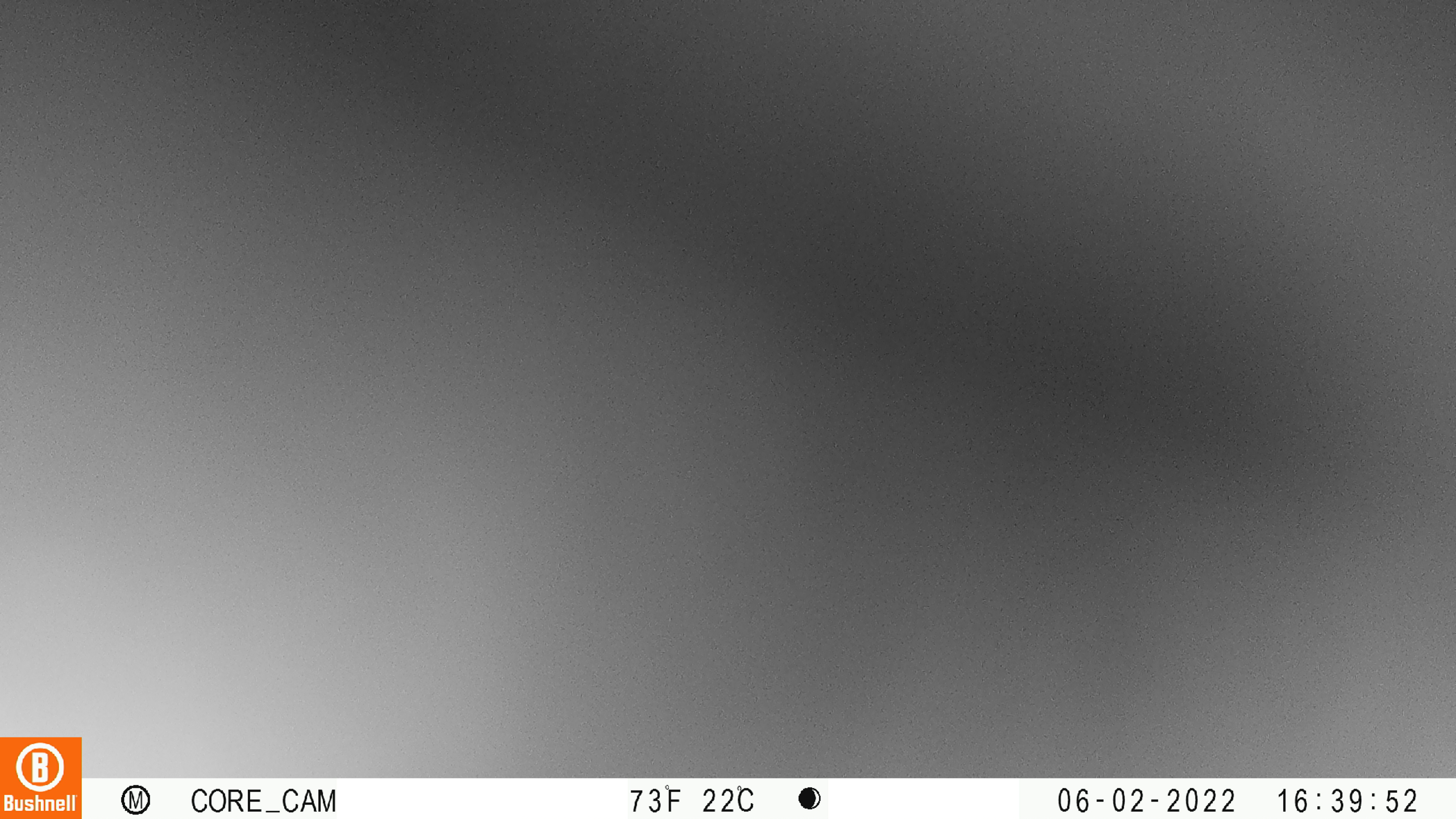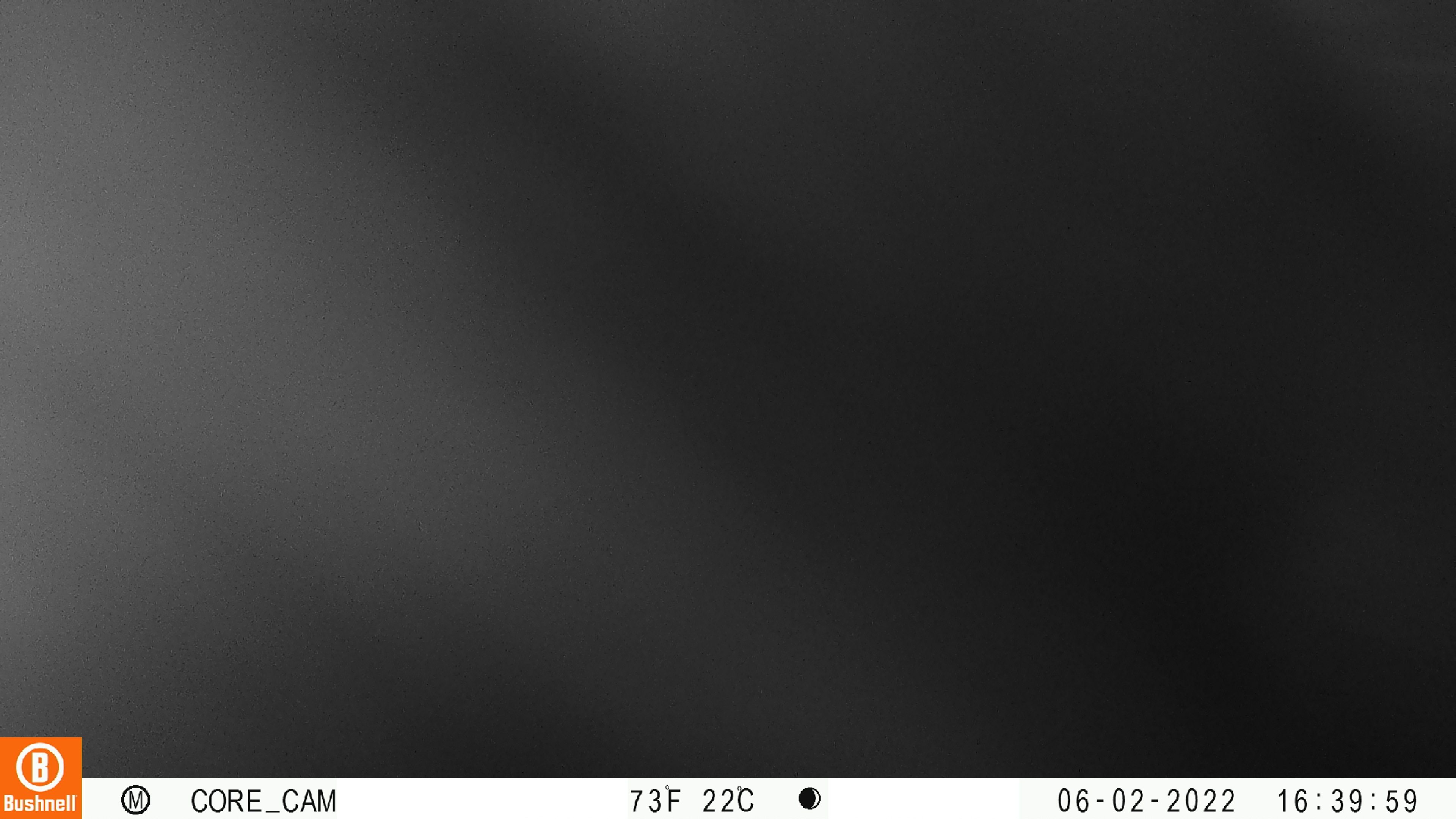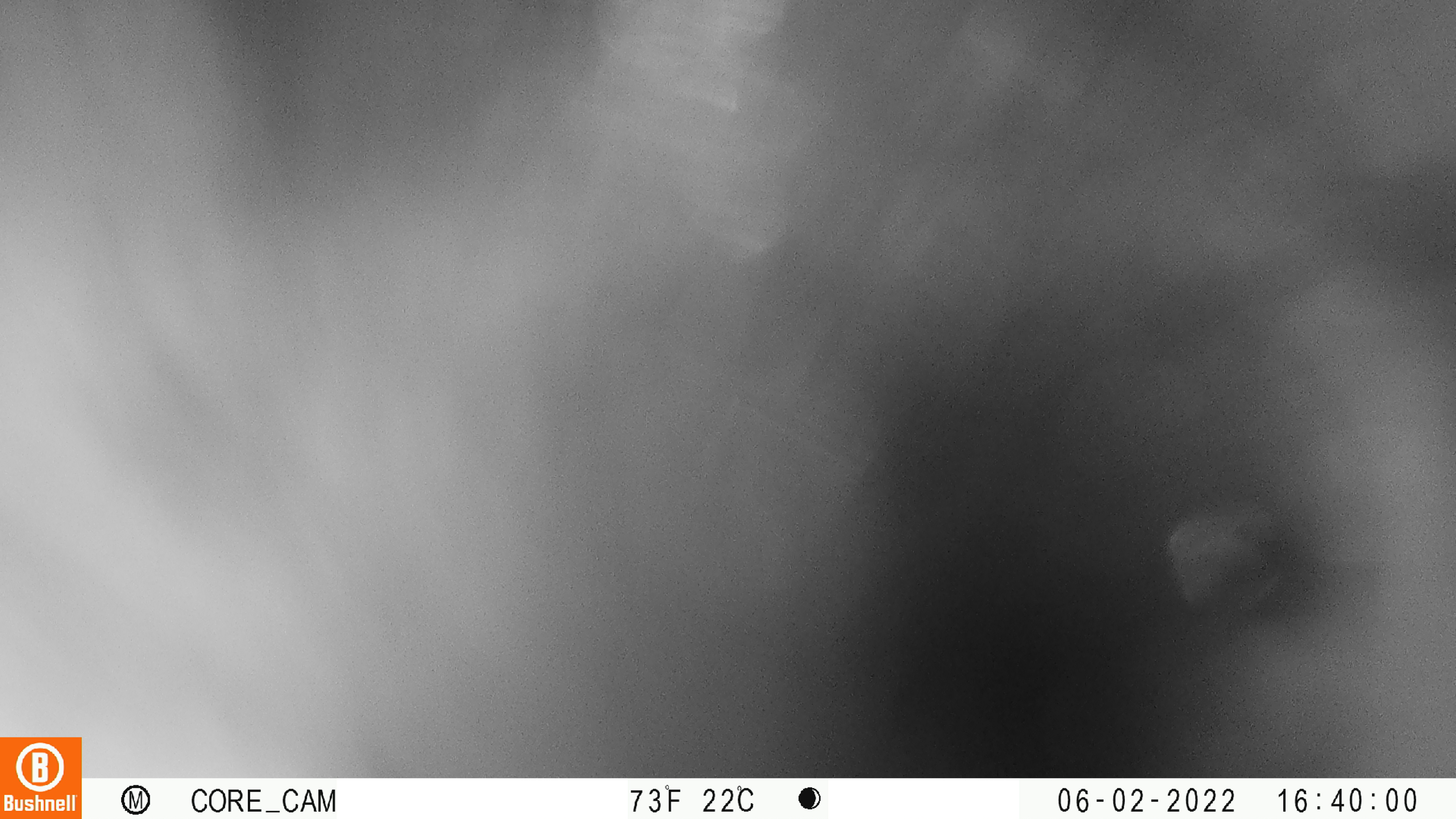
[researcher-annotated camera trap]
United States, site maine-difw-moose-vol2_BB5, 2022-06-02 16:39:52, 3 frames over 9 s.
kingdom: Animalia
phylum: Chordata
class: Mammalia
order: Carnivora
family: Ursidae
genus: Ursus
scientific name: Ursus americanus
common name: black bear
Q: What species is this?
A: Black bear (Ursus americanus).